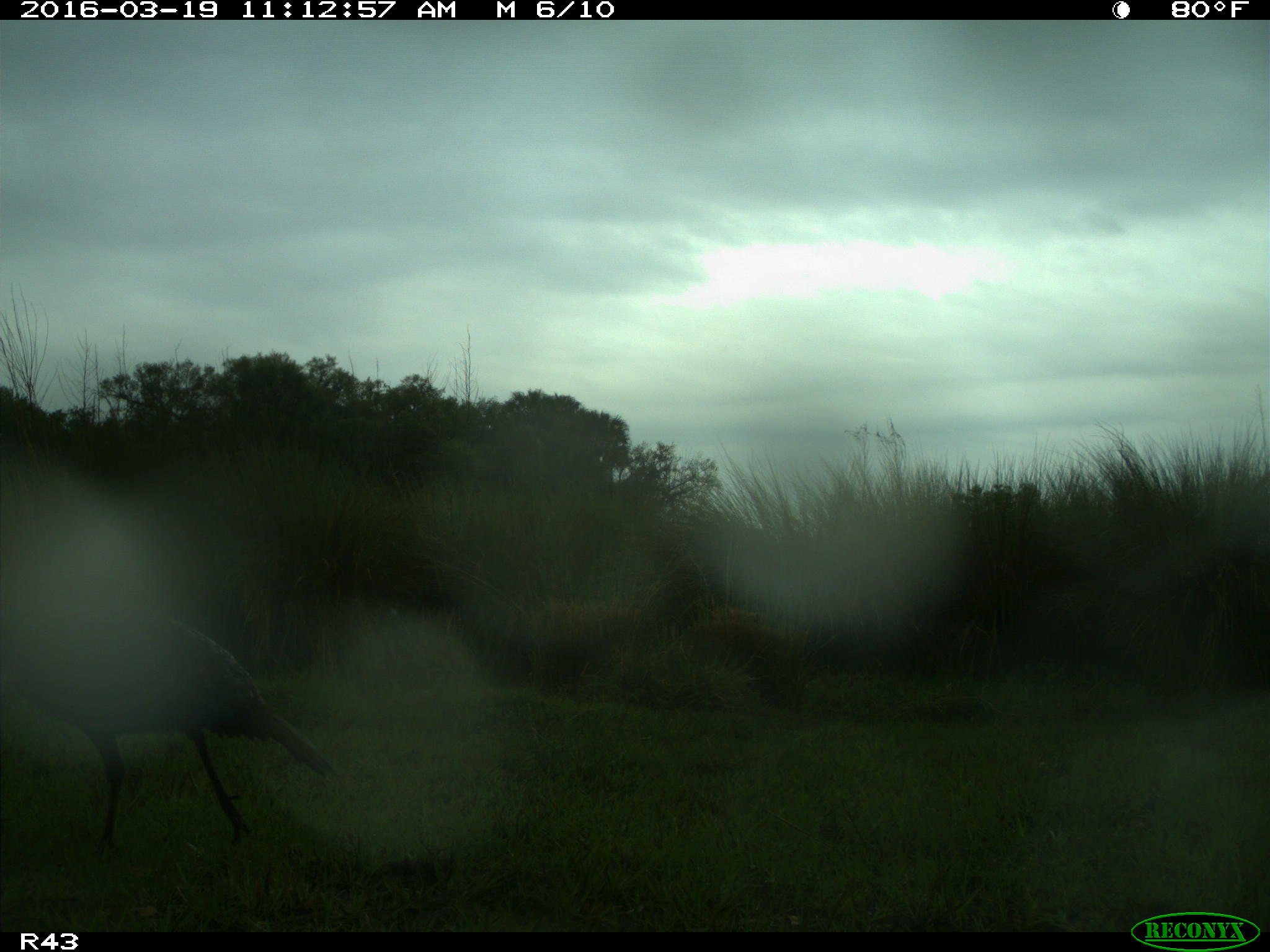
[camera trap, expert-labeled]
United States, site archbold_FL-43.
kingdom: Animalia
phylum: Chordata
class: Aves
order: Galliformes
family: Phasianidae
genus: Meleagris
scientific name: Meleagris gallopavo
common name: wild turkey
Meleagris gallopavo (wild turkey).